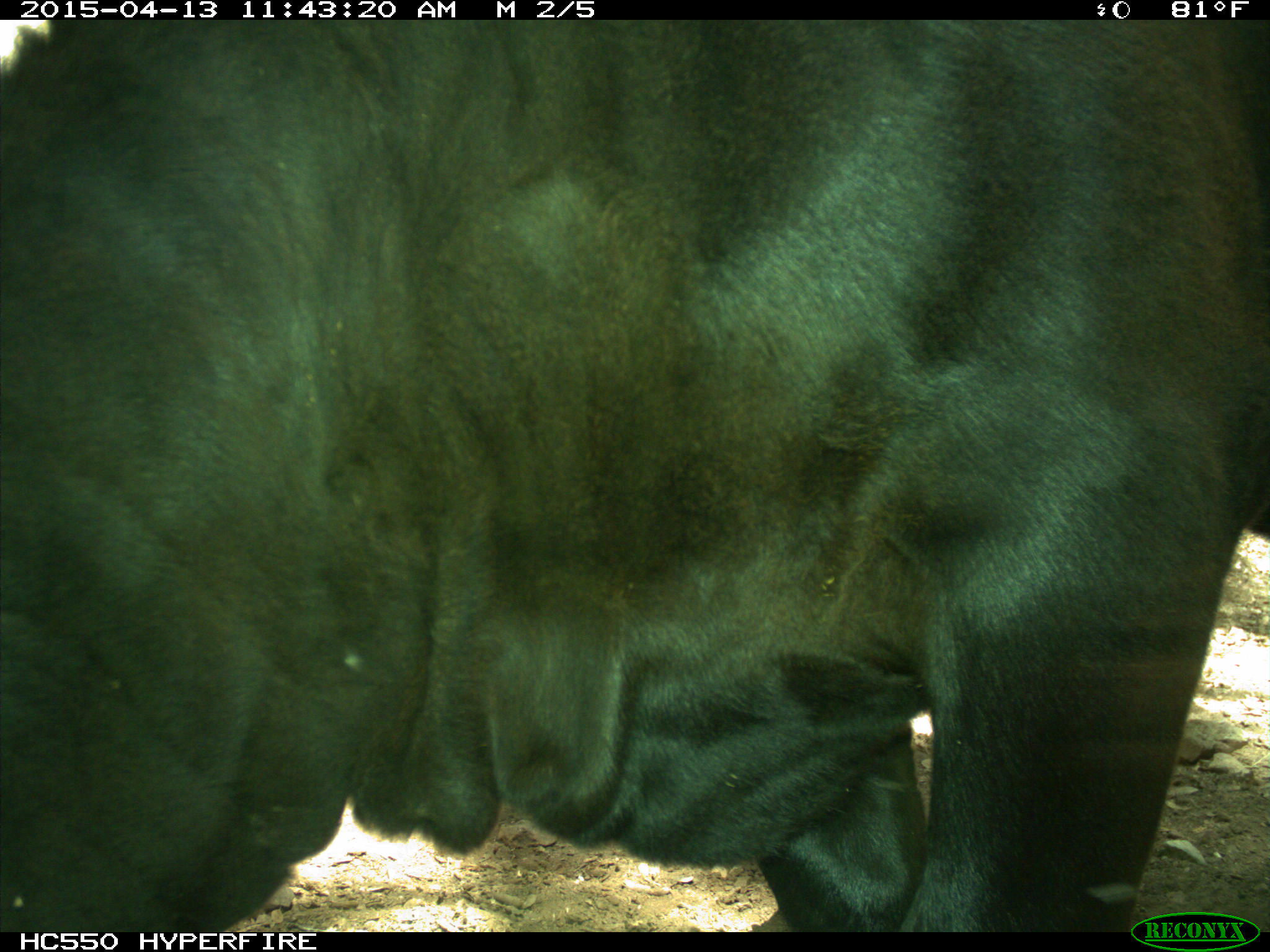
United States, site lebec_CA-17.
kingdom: Animalia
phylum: Chordata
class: Mammalia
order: Artiodactyla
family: Bovidae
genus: Bos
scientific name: Bos taurus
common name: domestic cow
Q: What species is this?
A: Bos taurus (domestic cow).